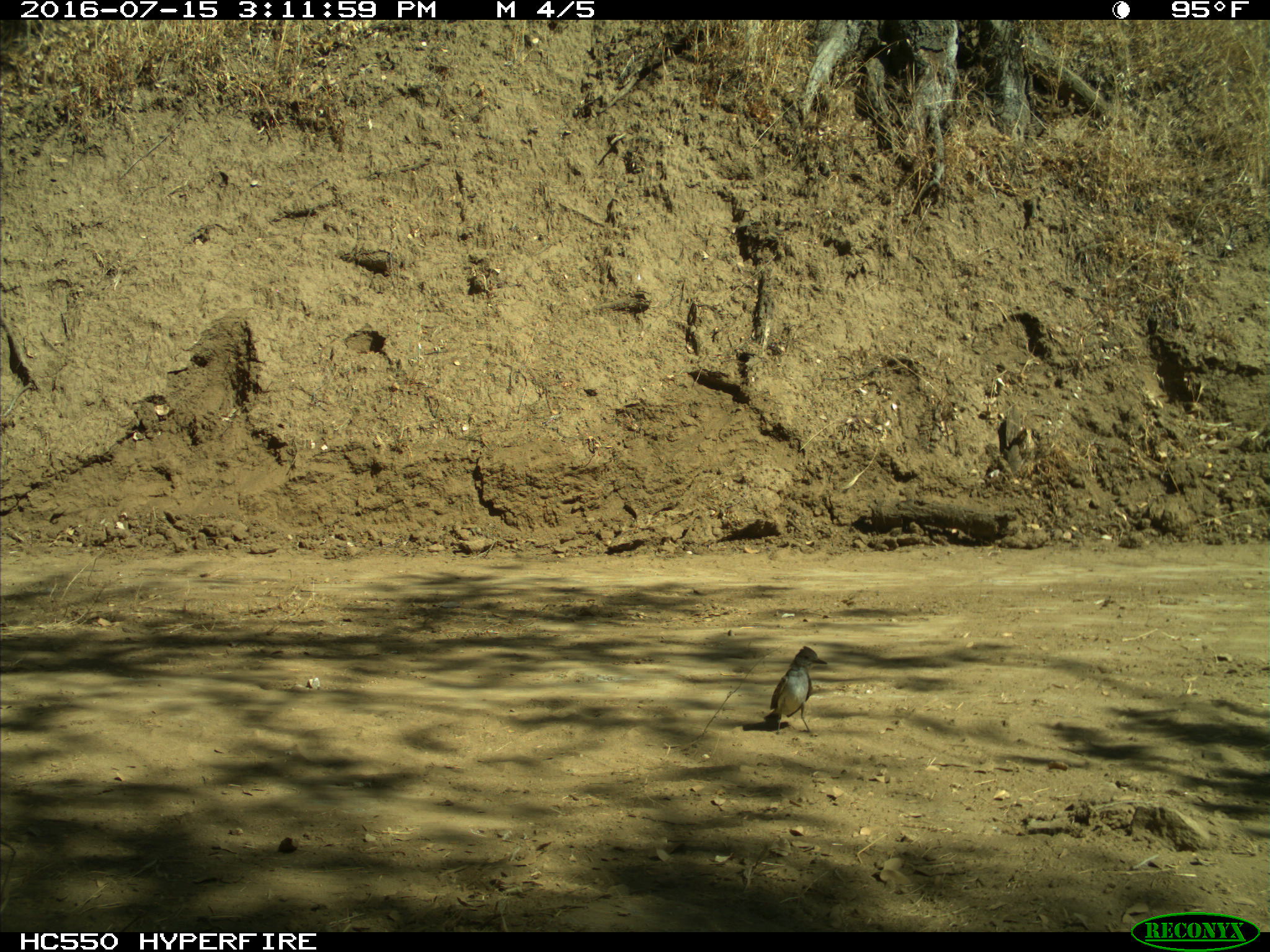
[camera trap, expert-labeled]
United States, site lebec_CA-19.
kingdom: Animalia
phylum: Chordata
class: Aves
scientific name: Aves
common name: birds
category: unidentified bird